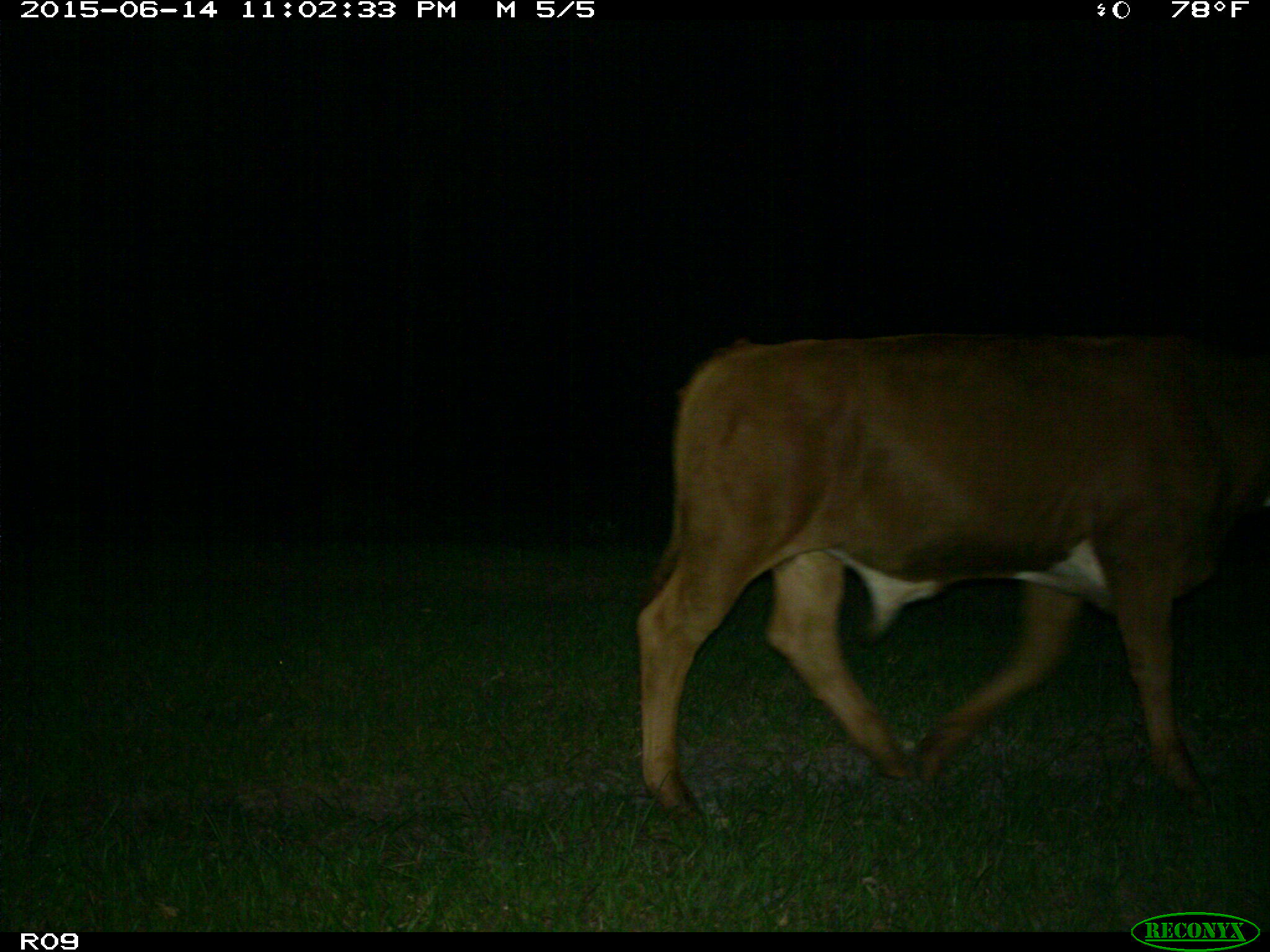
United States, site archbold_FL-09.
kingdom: Animalia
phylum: Chordata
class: Mammalia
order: Artiodactyla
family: Bovidae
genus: Bos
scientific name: Bos taurus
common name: domestic cow